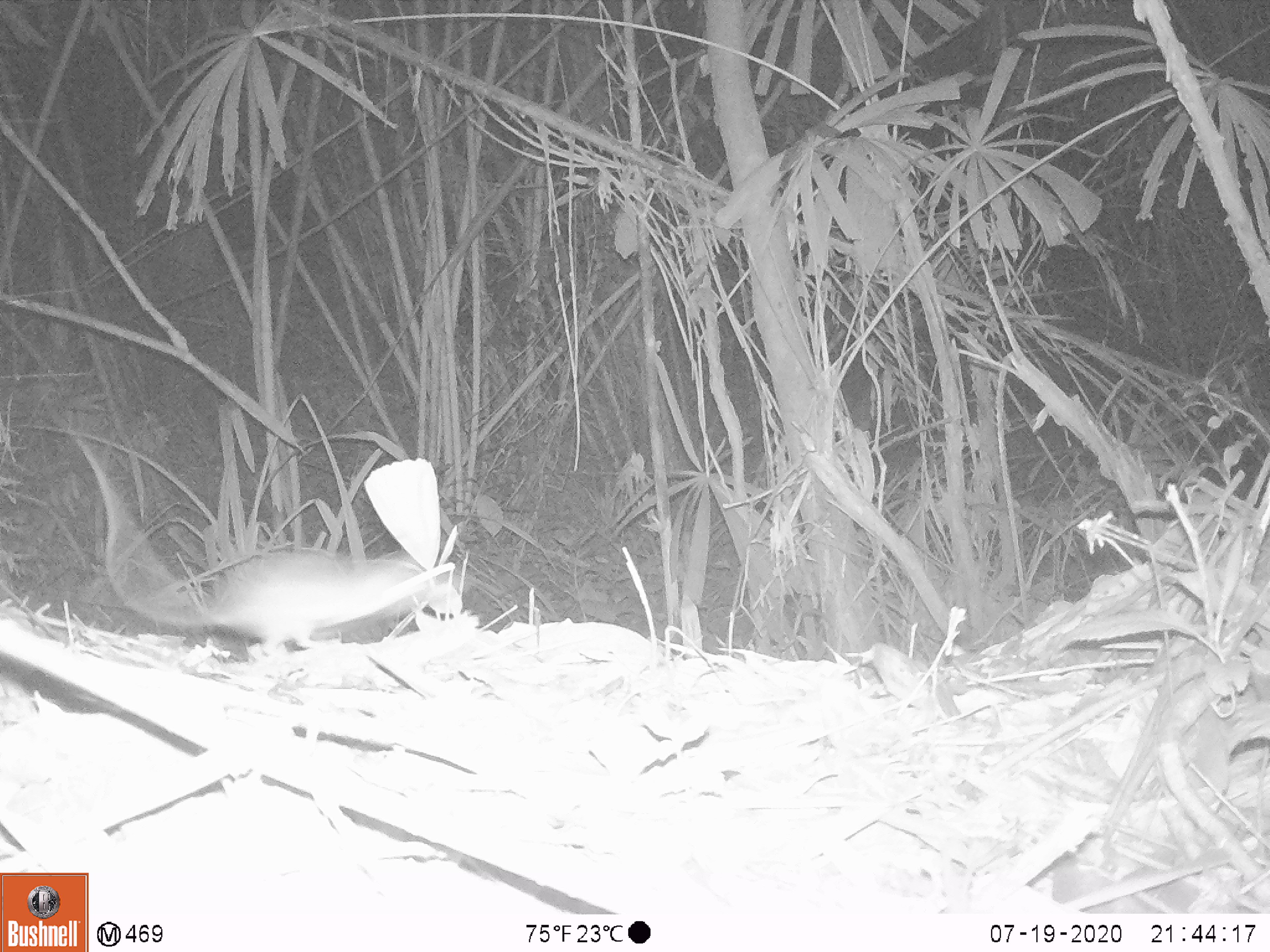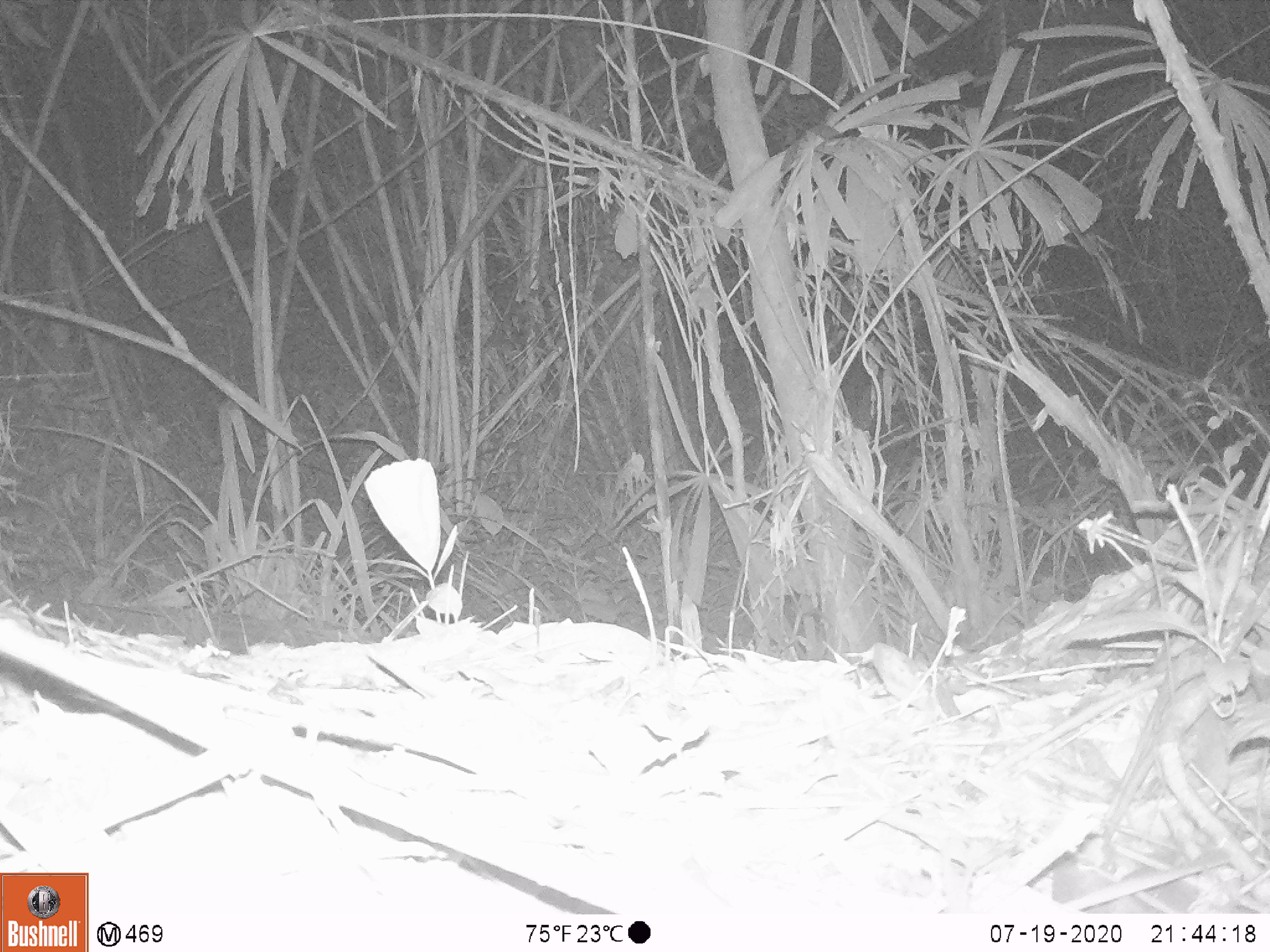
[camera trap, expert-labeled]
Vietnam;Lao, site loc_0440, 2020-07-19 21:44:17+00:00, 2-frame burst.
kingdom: Animalia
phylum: Chordata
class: Mammalia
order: Rodentia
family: Muridae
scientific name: Muridae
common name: old-world mice and rats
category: unidentified murid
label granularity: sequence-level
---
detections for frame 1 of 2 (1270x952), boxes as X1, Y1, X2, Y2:
unidentified murid: 75, 436, 460, 656